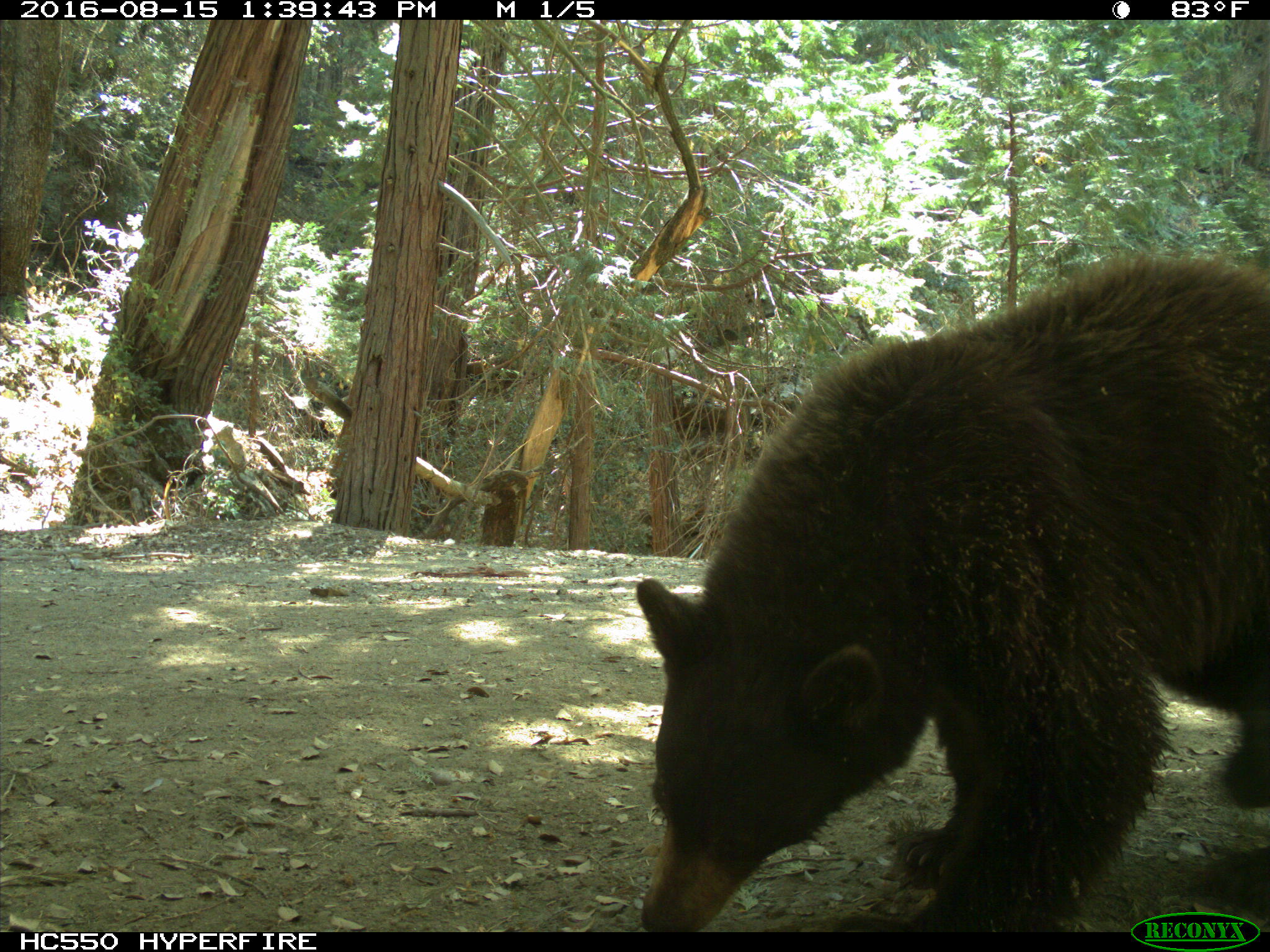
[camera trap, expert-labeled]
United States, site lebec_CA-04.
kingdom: Animalia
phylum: Chordata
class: Mammalia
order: Carnivora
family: Ursidae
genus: Ursus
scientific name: Ursus americanus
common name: american black bear